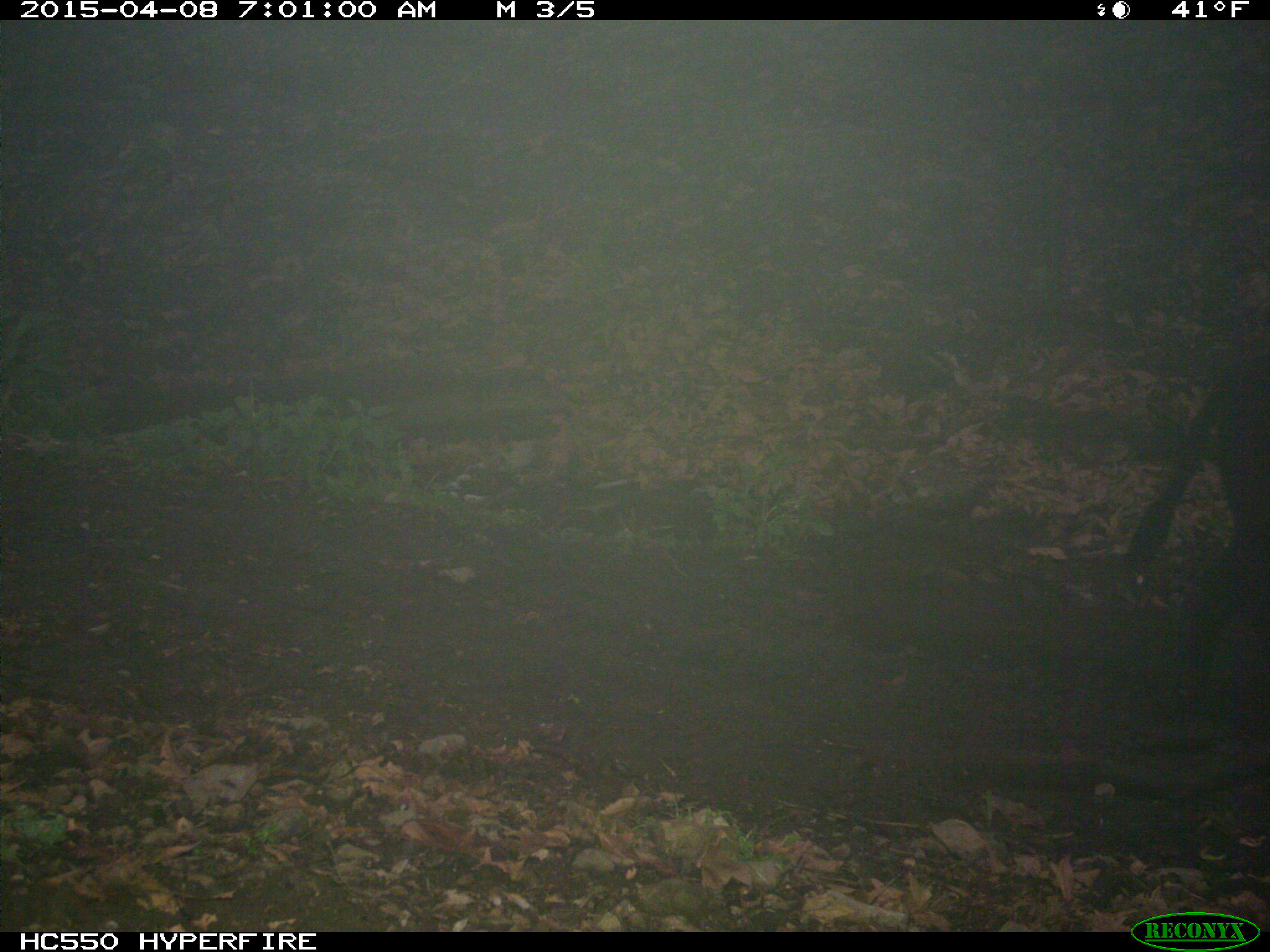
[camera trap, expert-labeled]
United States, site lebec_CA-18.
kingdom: Animalia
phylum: Chordata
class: Mammalia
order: Artiodactyla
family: Bovidae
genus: Bos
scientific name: Bos taurus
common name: domestic cow